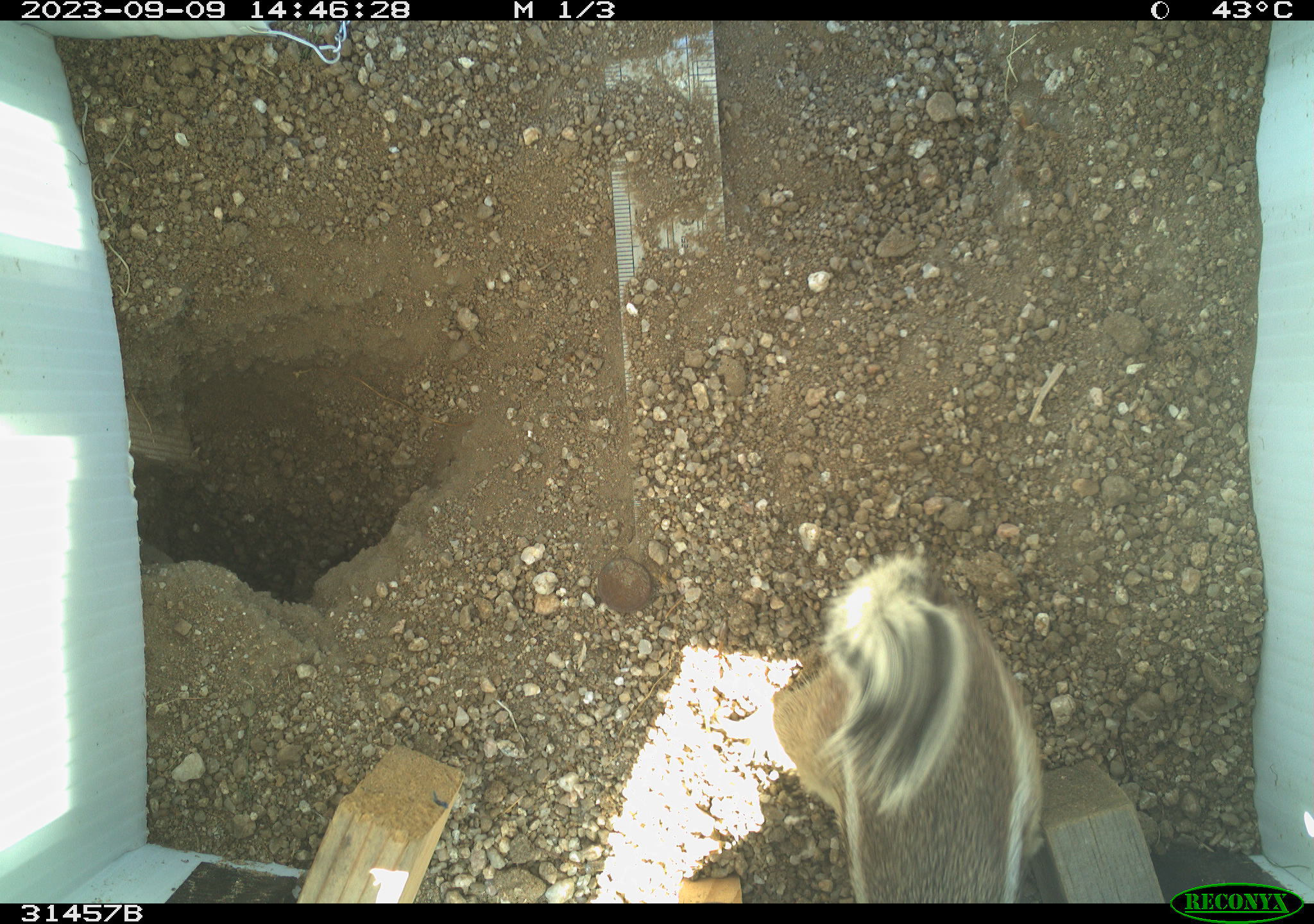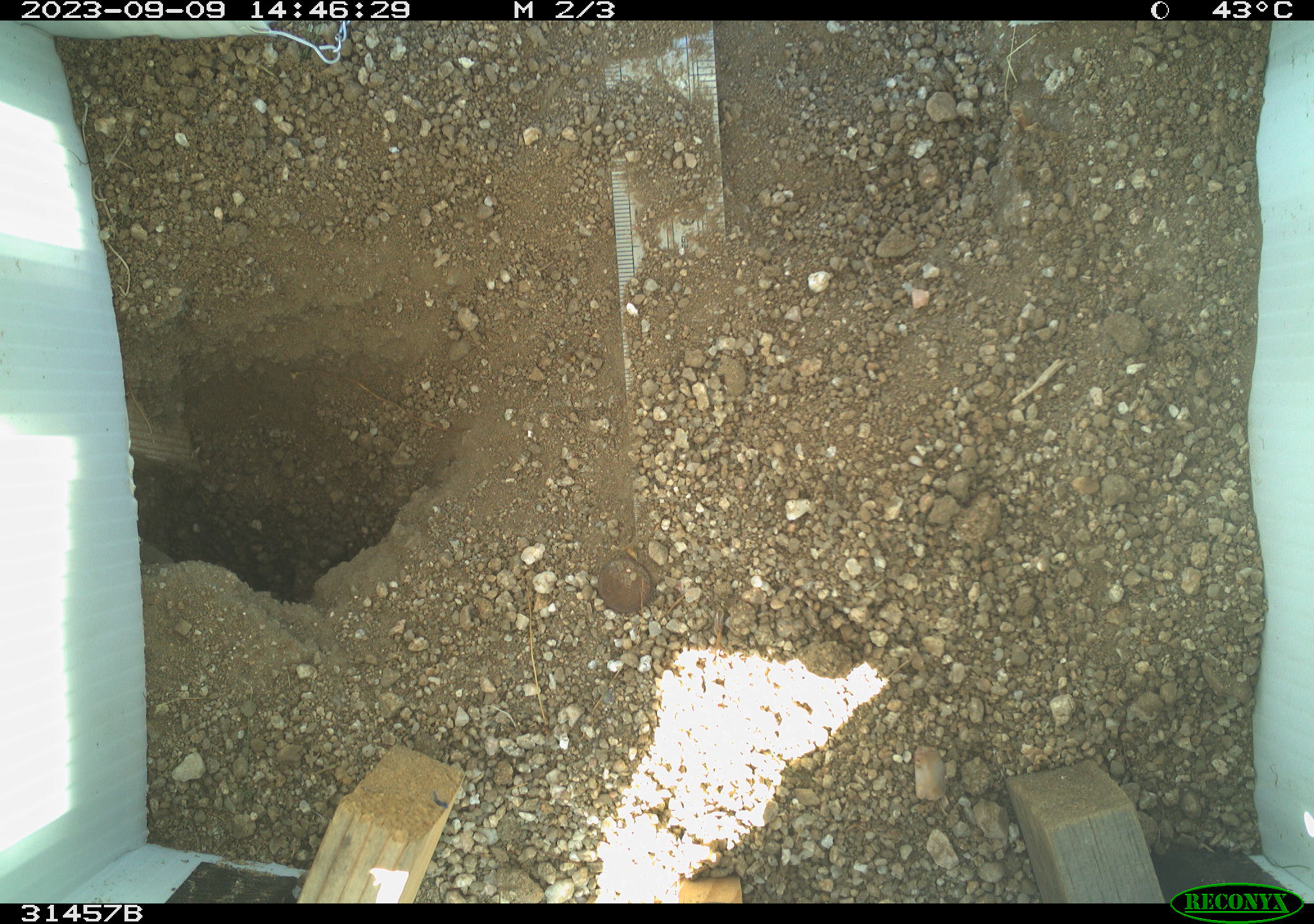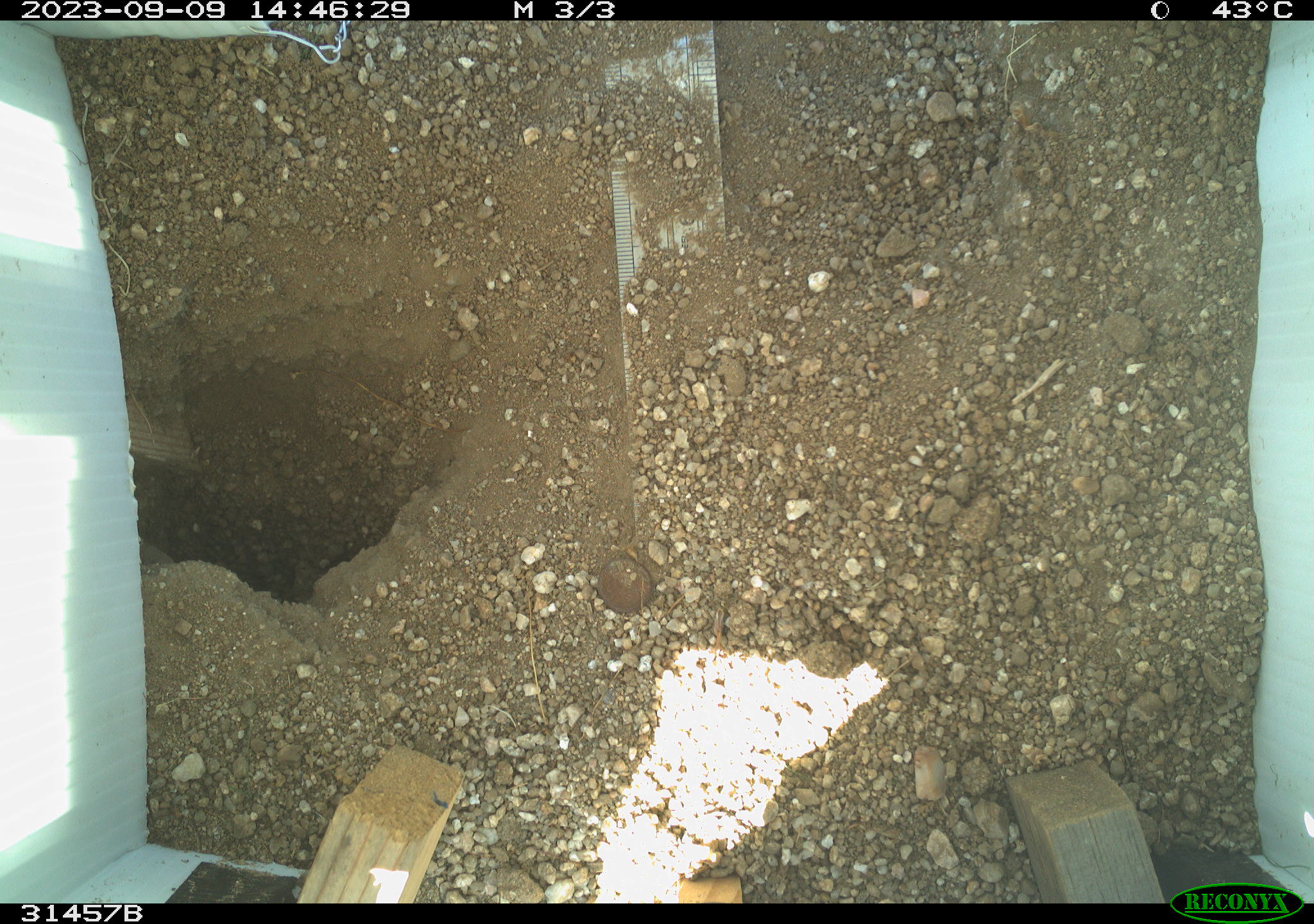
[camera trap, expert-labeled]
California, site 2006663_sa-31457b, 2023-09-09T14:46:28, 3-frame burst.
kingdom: Animalia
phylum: Chordata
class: Mammalia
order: Rodentia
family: Sciuridae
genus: Ammospermophilus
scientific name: Ammospermophilus leucurus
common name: white-tailed antelope squirrel